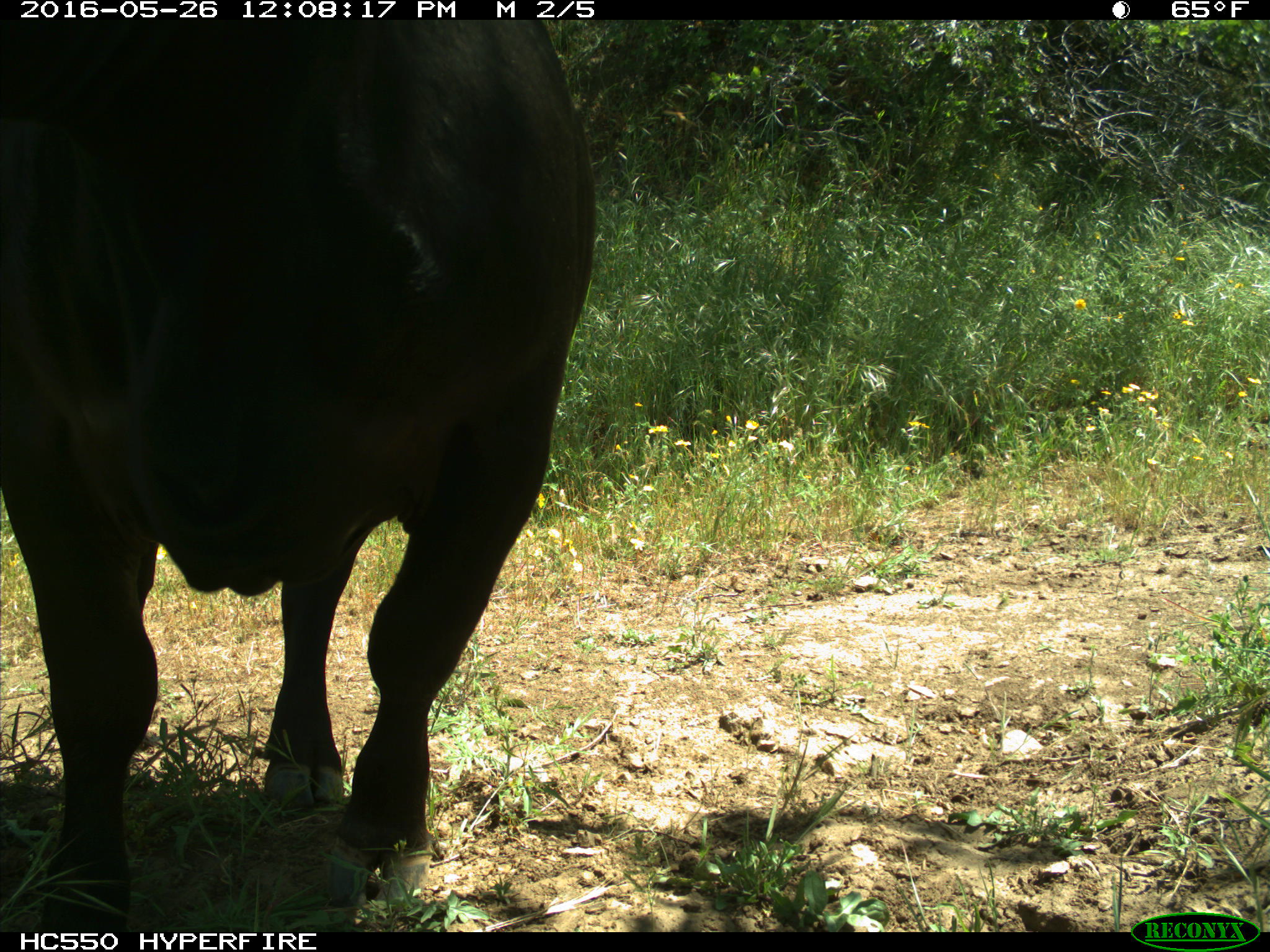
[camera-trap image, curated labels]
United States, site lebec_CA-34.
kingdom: Animalia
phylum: Chordata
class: Mammalia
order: Artiodactyla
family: Bovidae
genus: Bos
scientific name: Bos taurus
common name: domestic cow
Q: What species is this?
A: Bos taurus (domestic cow).